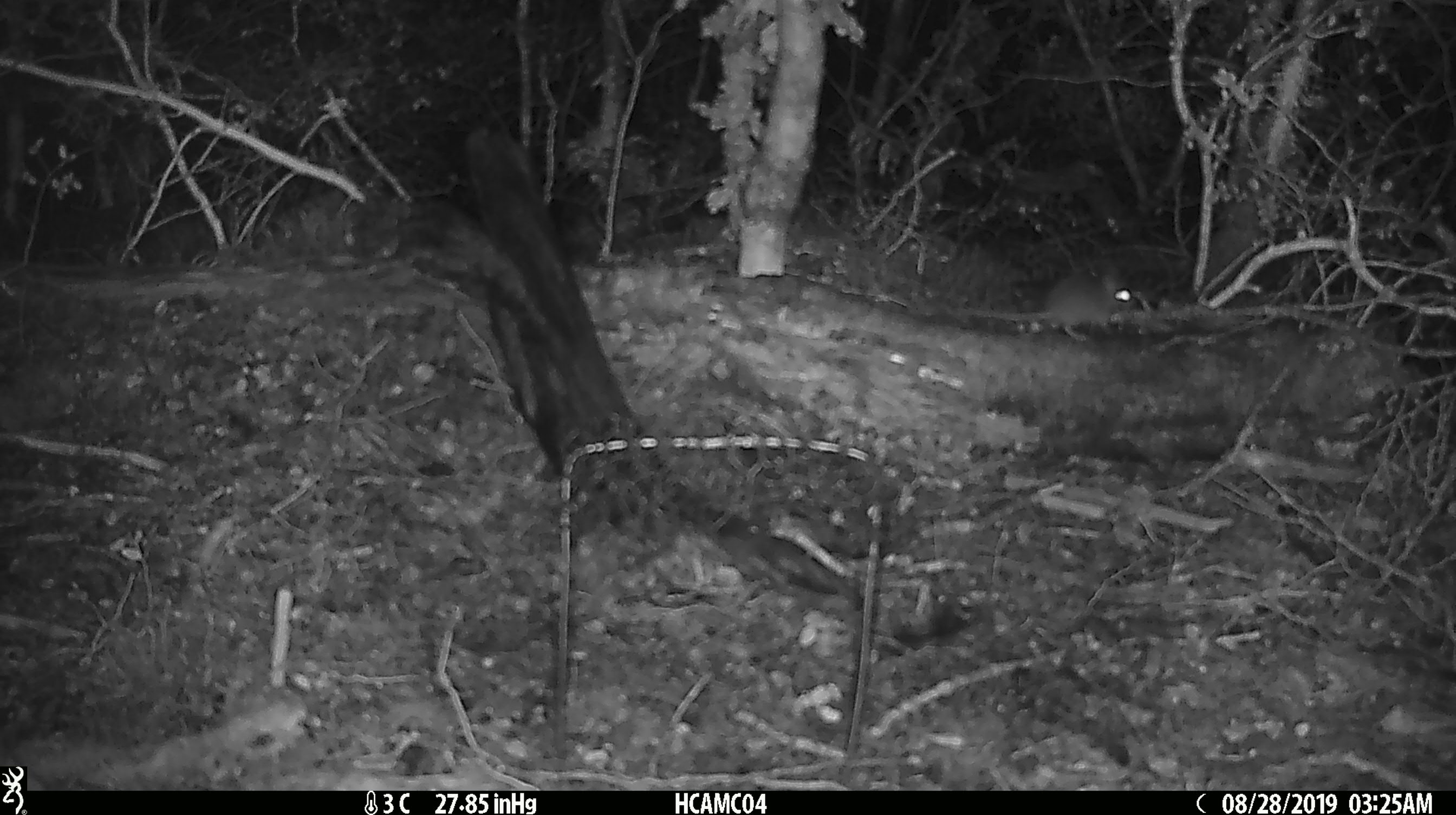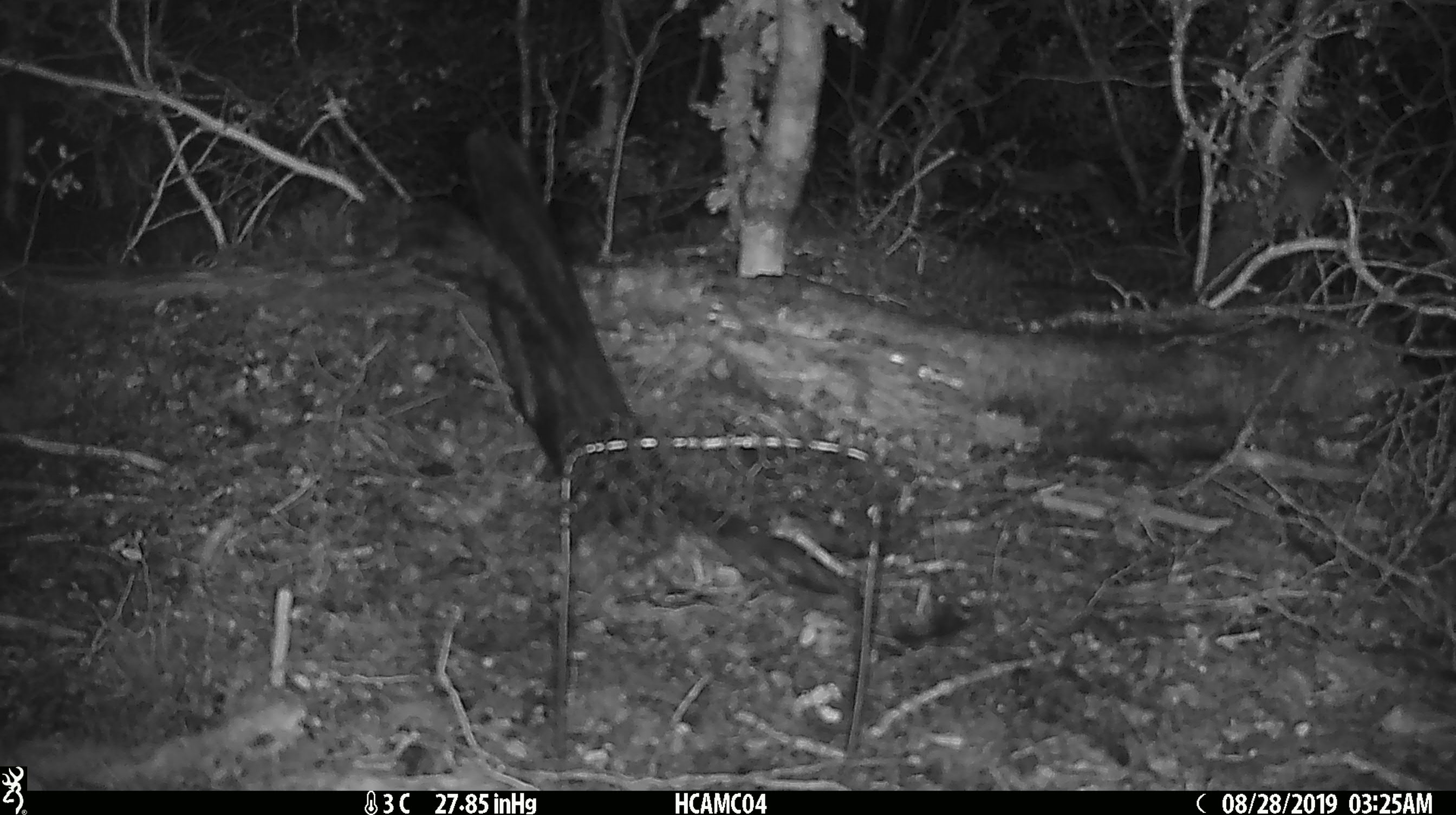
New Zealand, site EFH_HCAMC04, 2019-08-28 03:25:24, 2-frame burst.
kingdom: Animalia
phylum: Chordata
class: Mammalia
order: Rodentia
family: Muridae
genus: Mus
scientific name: Mus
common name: mouse